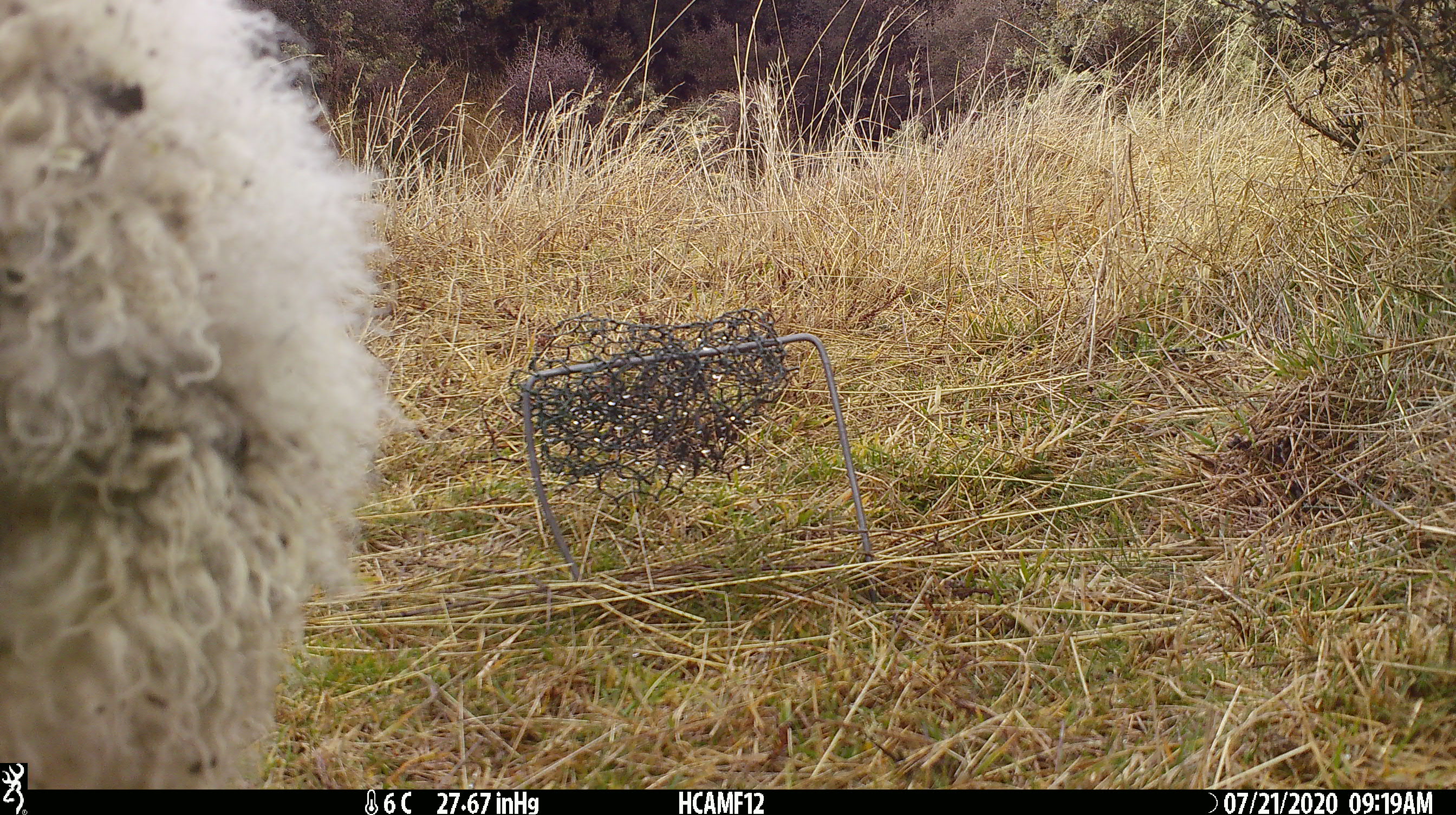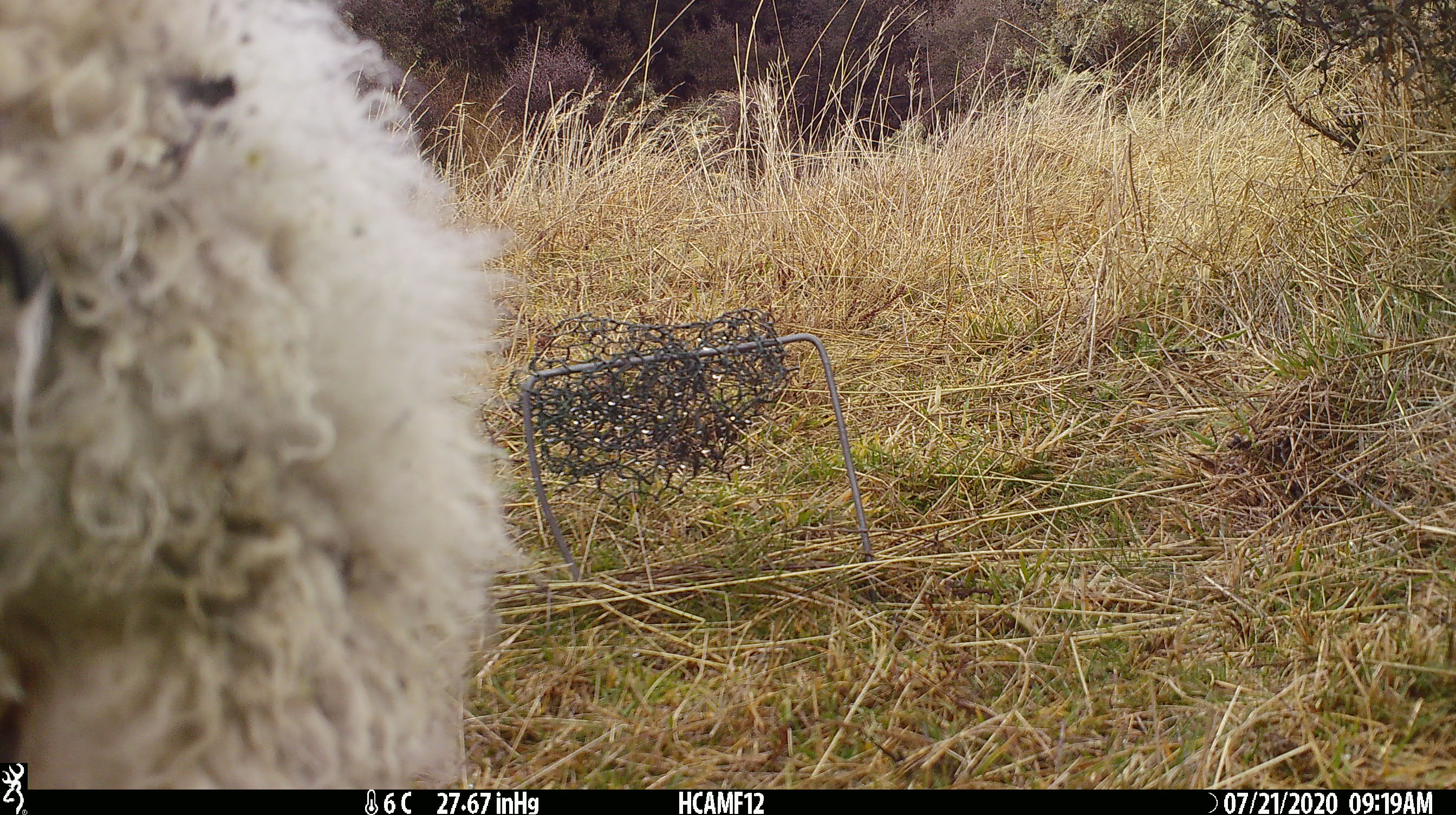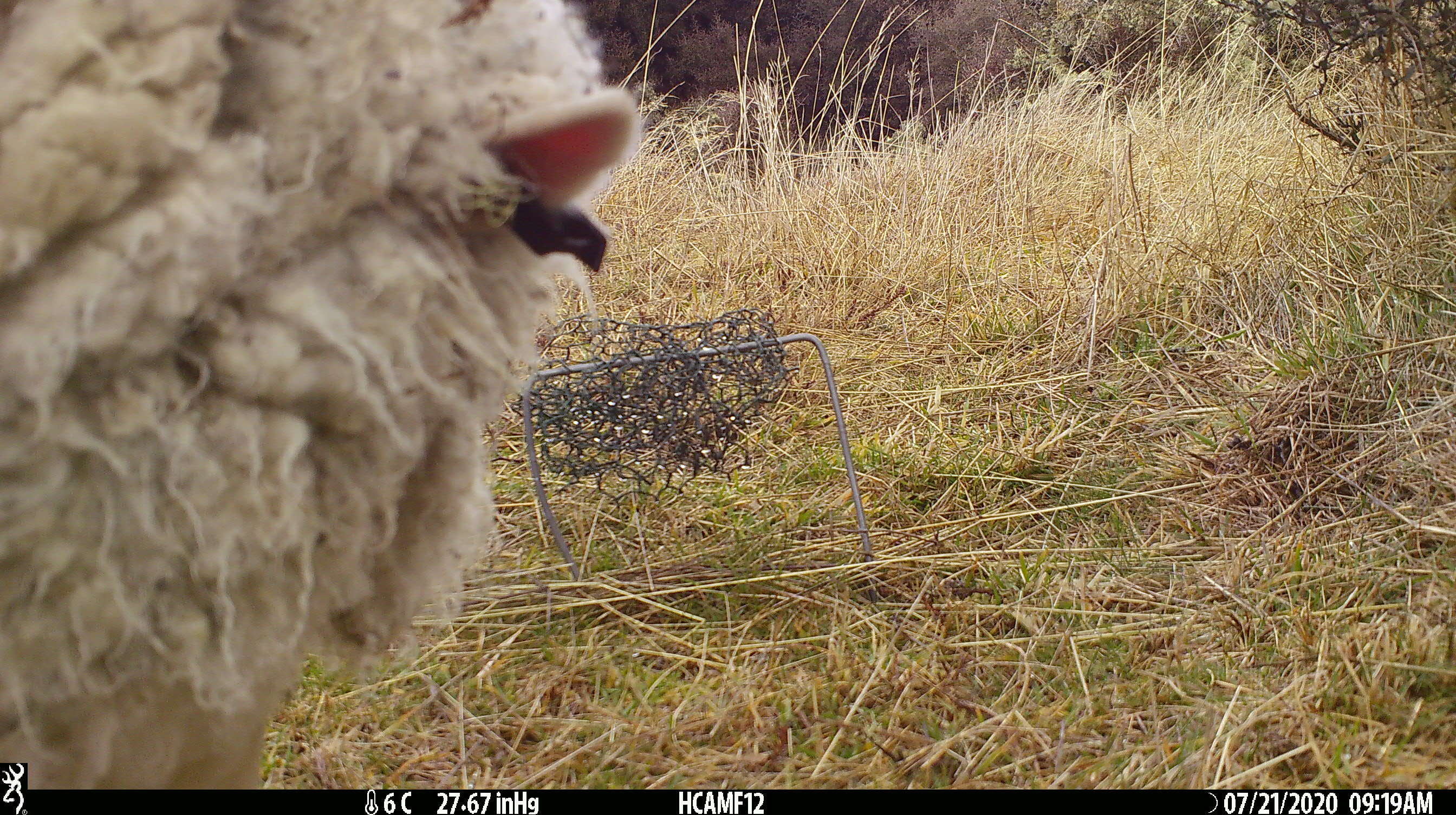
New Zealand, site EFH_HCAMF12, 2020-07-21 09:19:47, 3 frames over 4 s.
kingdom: Animalia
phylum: Chordata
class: Mammalia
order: Artiodactyla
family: Bovidae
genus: Ovis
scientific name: Ovis aries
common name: domestic sheep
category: sheep